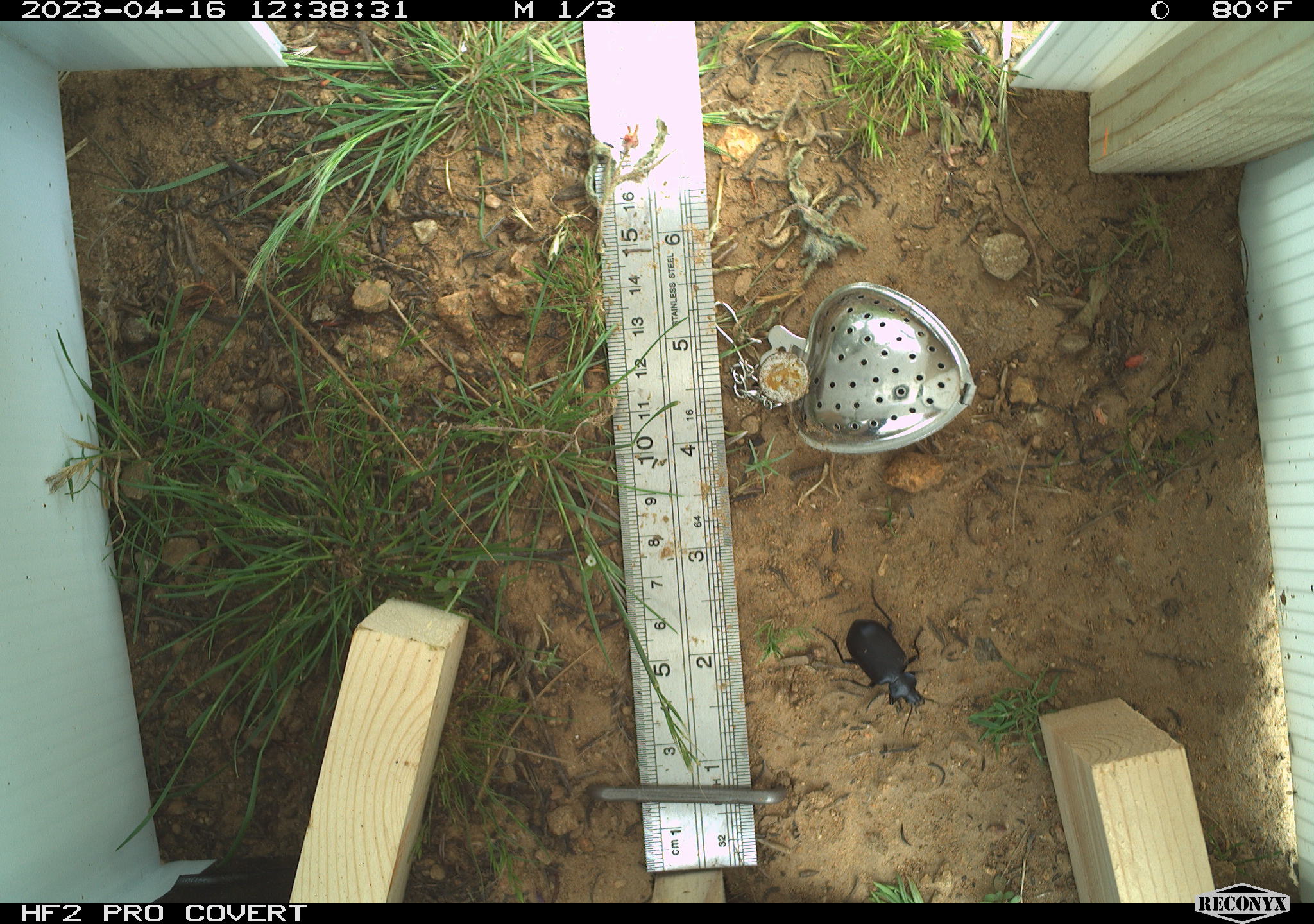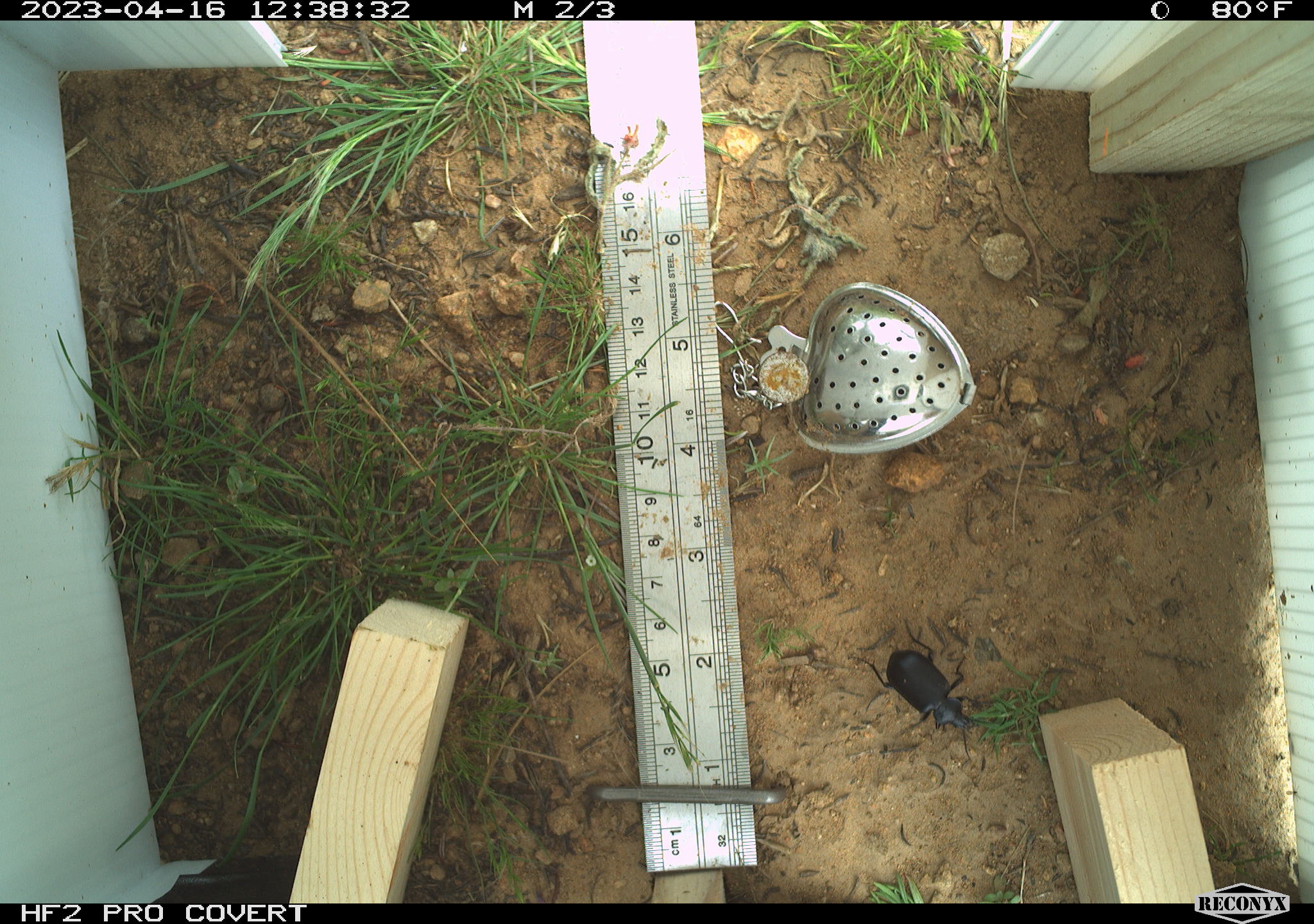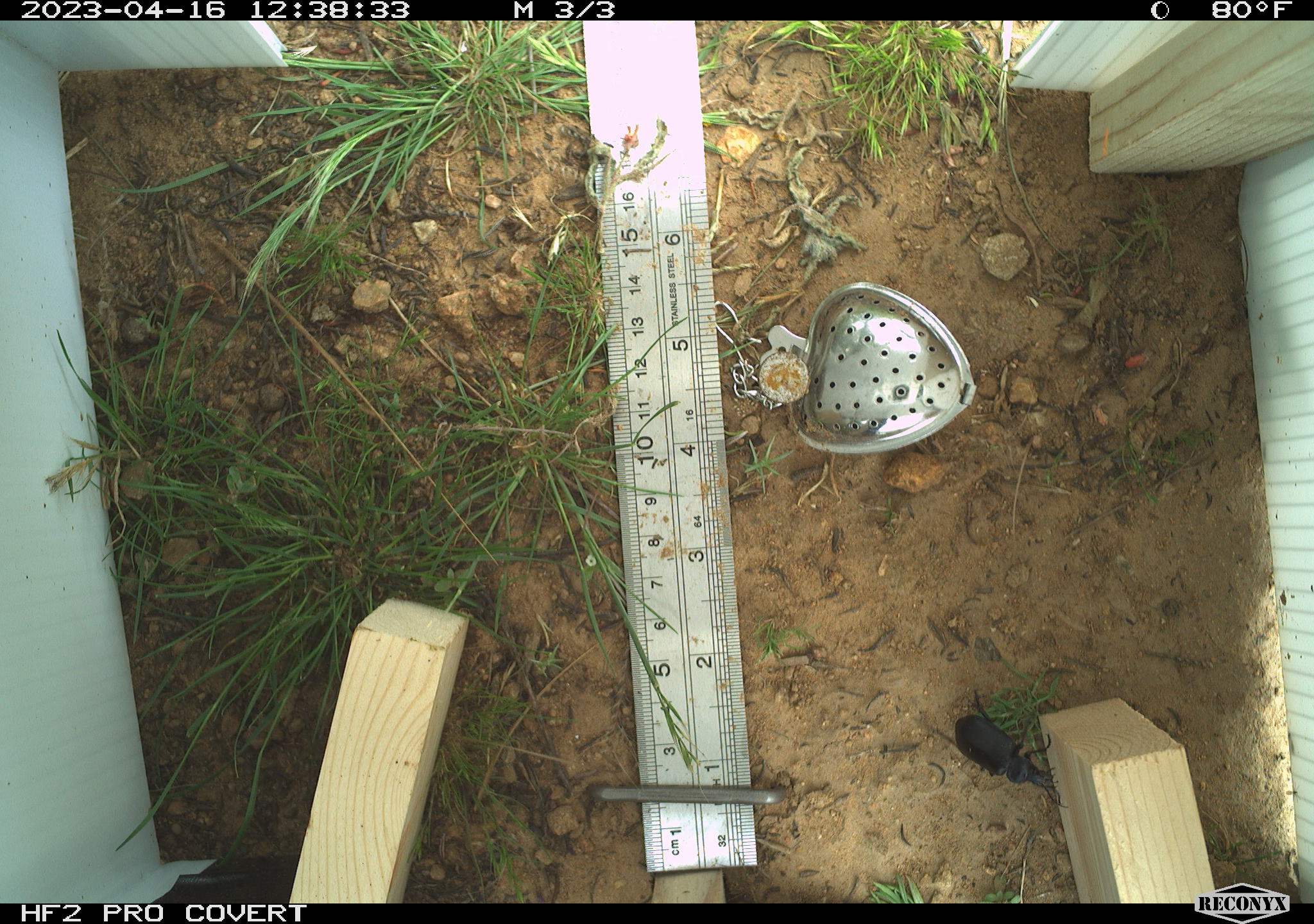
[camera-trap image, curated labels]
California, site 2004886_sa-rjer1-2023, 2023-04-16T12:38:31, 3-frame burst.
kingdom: Animalia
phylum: Arthropoda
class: Insecta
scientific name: Insecta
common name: insect